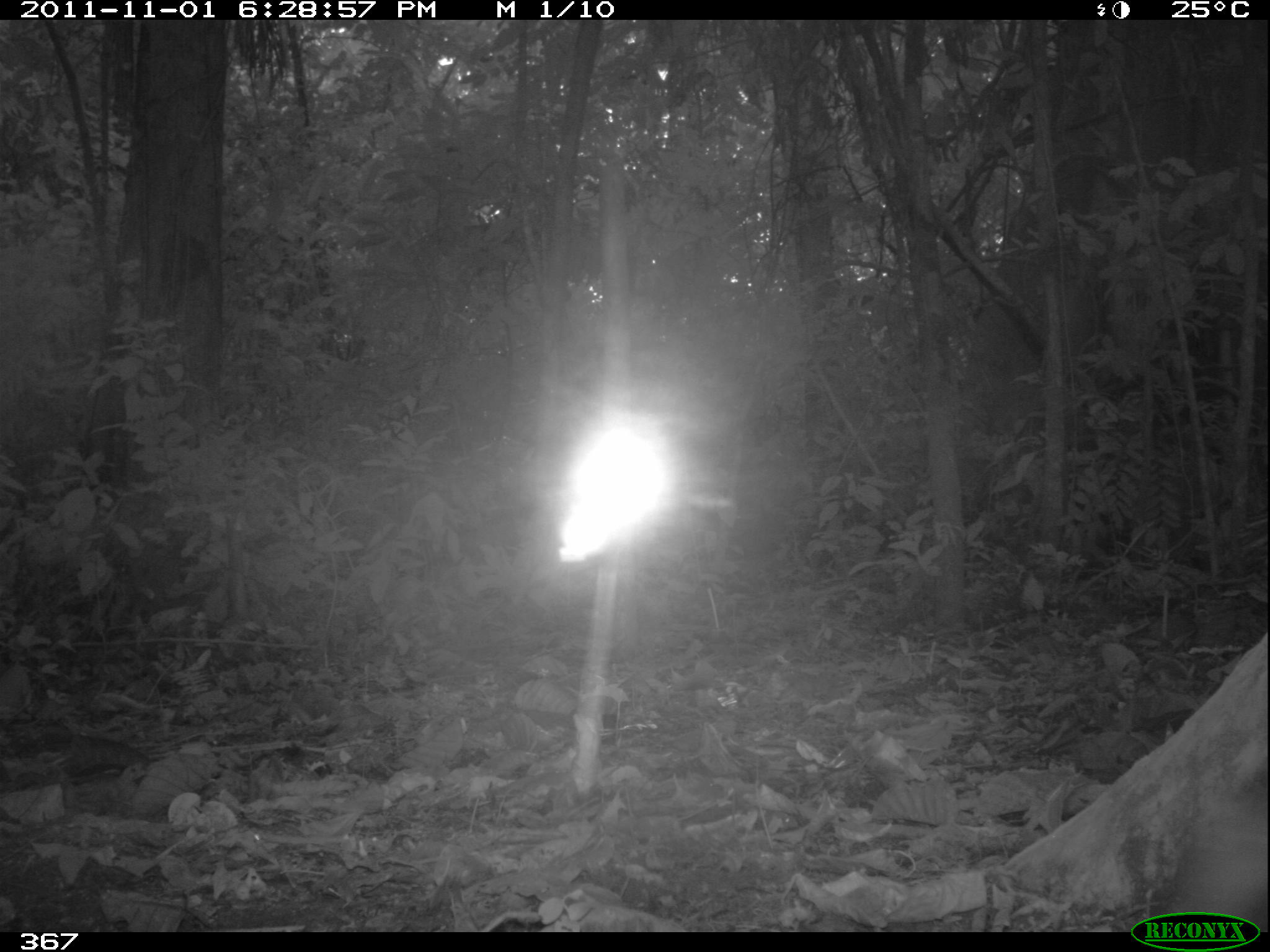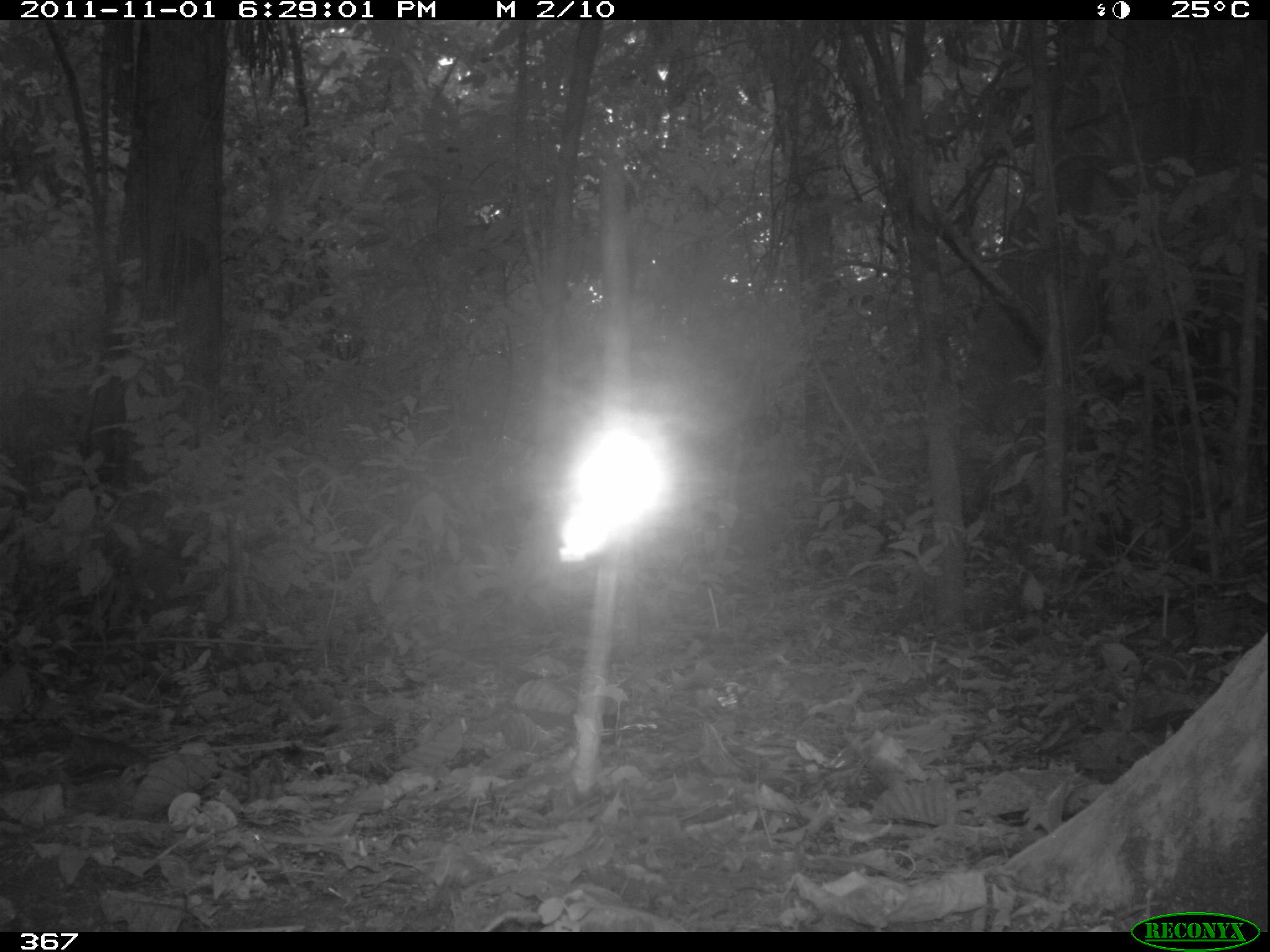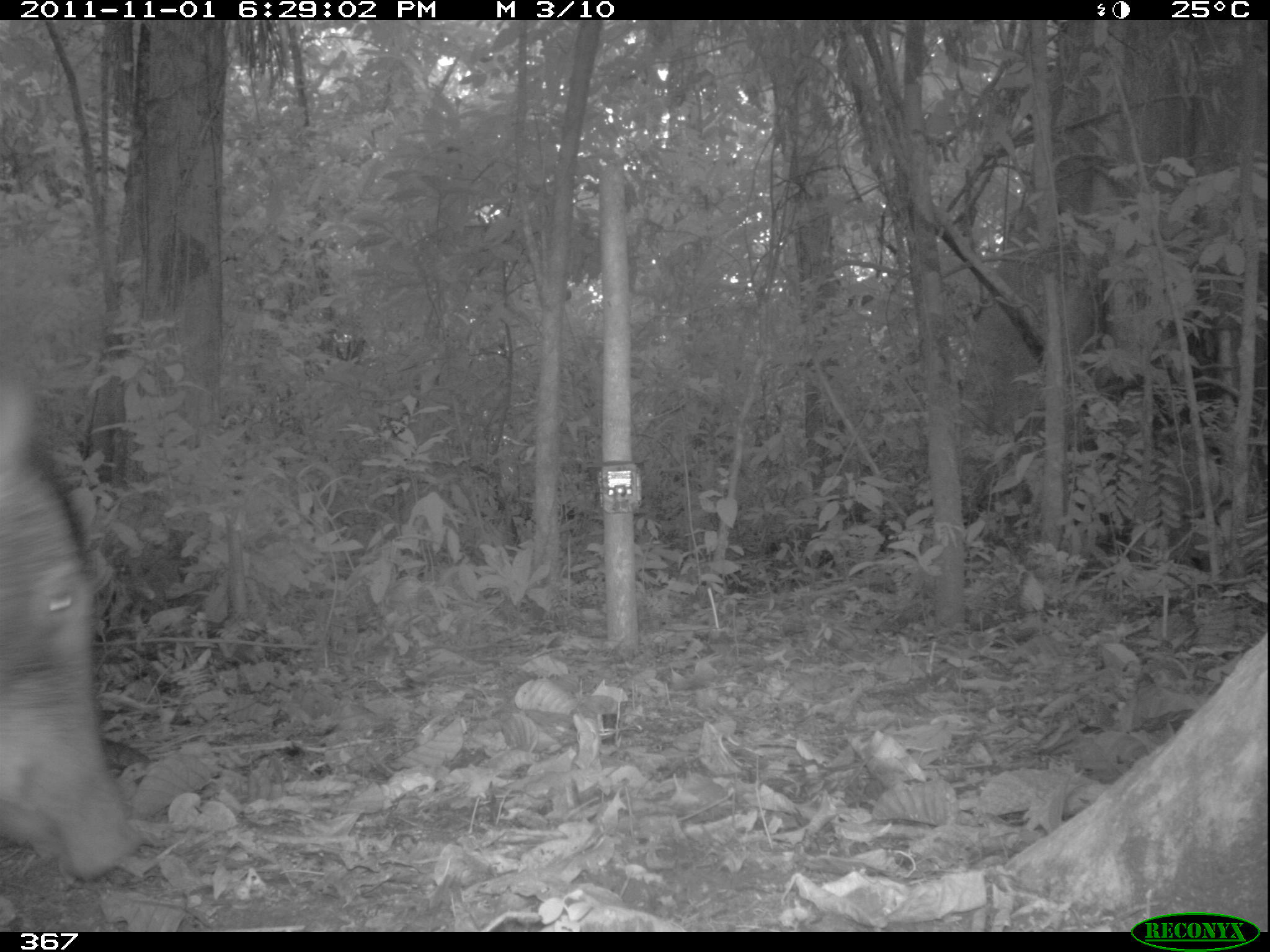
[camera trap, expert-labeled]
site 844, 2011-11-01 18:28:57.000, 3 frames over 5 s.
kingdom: Animalia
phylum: Chordata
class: Mammalia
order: Artiodactyla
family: Tayassuidae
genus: Tayassu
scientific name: Tayassu pecari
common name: white-lipped peccary